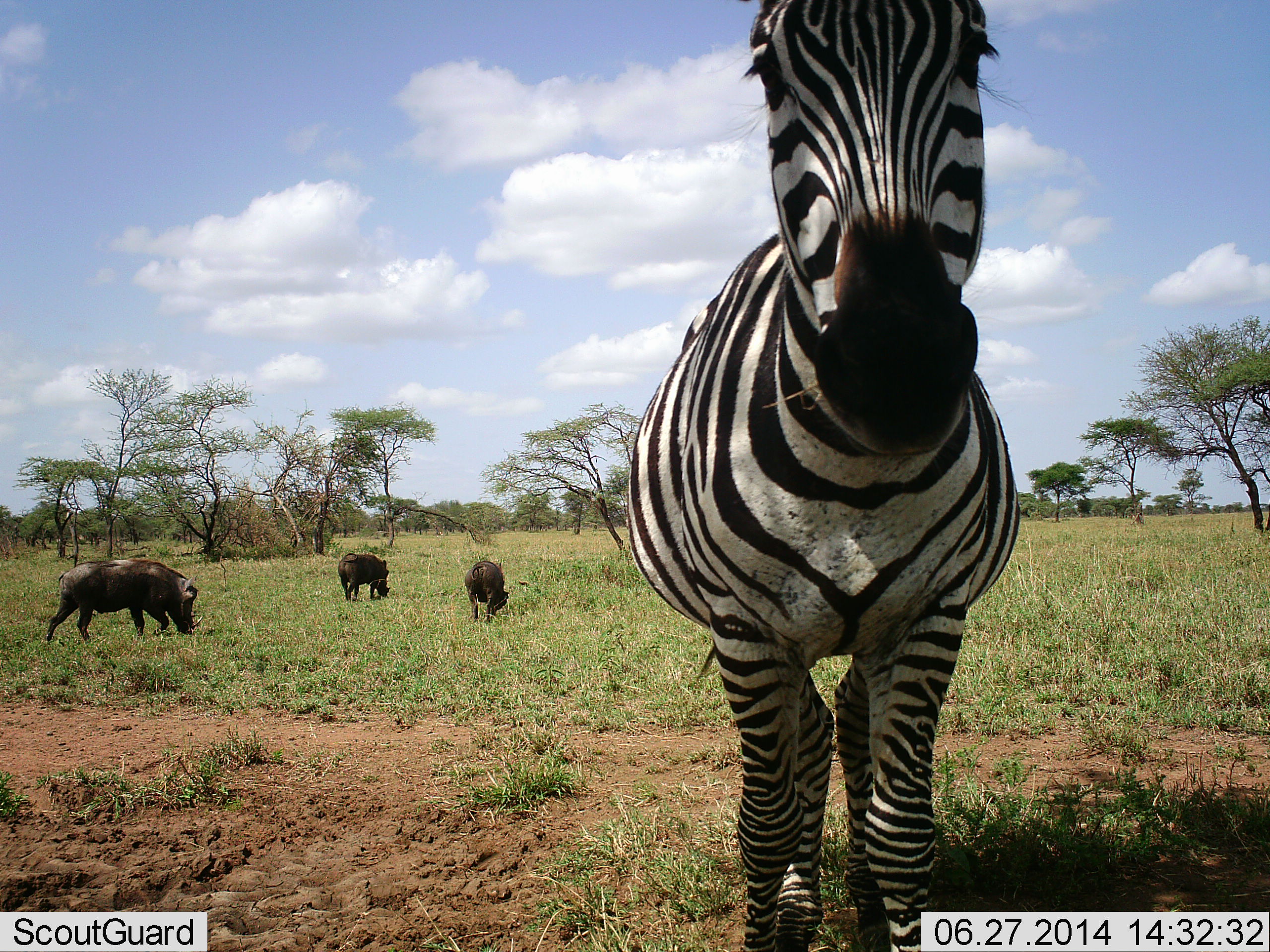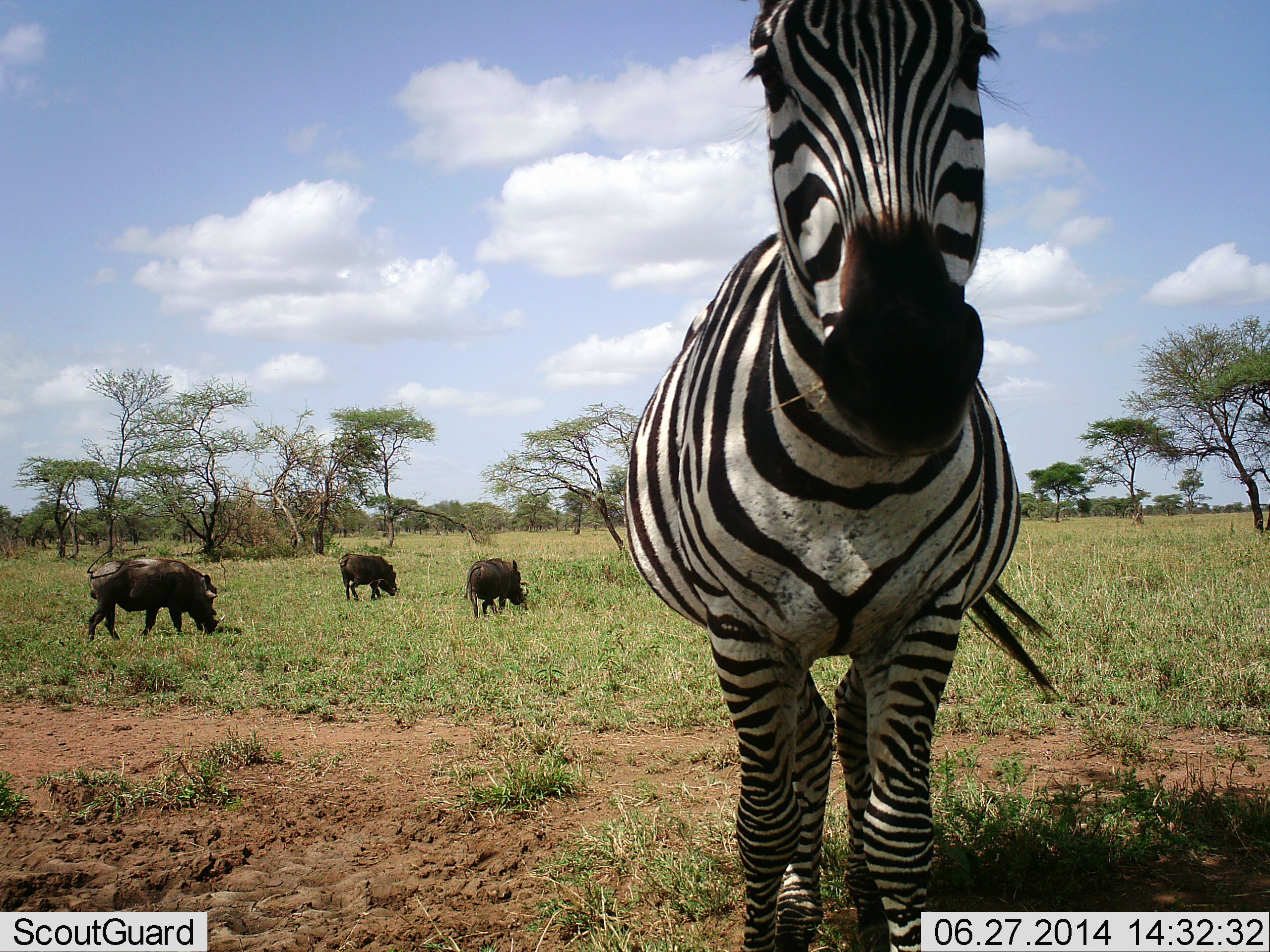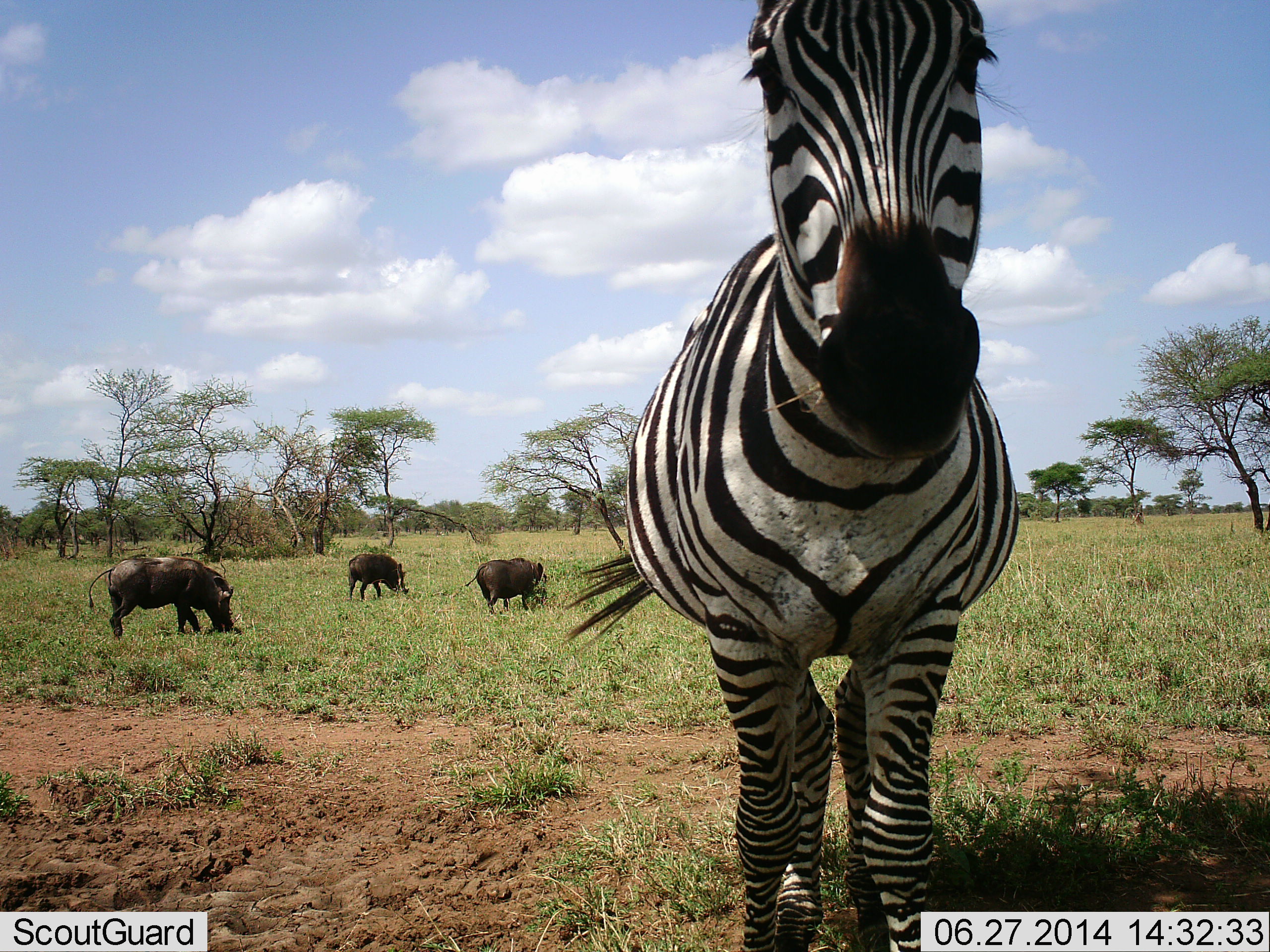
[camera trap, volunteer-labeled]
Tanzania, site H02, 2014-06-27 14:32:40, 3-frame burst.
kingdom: Animalia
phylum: Chordata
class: Mammalia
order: Artiodactyla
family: Suidae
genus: Phacochoerus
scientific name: Phacochoerus africanus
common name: warthog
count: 3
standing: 0%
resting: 0%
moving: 80%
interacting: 0%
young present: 0%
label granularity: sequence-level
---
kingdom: Animalia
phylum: Chordata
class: Mammalia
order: Perissodactyla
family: Equidae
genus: Equus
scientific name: Equus quagga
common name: plains zebra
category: zebra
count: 1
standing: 73%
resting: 0%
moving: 0%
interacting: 27%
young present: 0%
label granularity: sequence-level